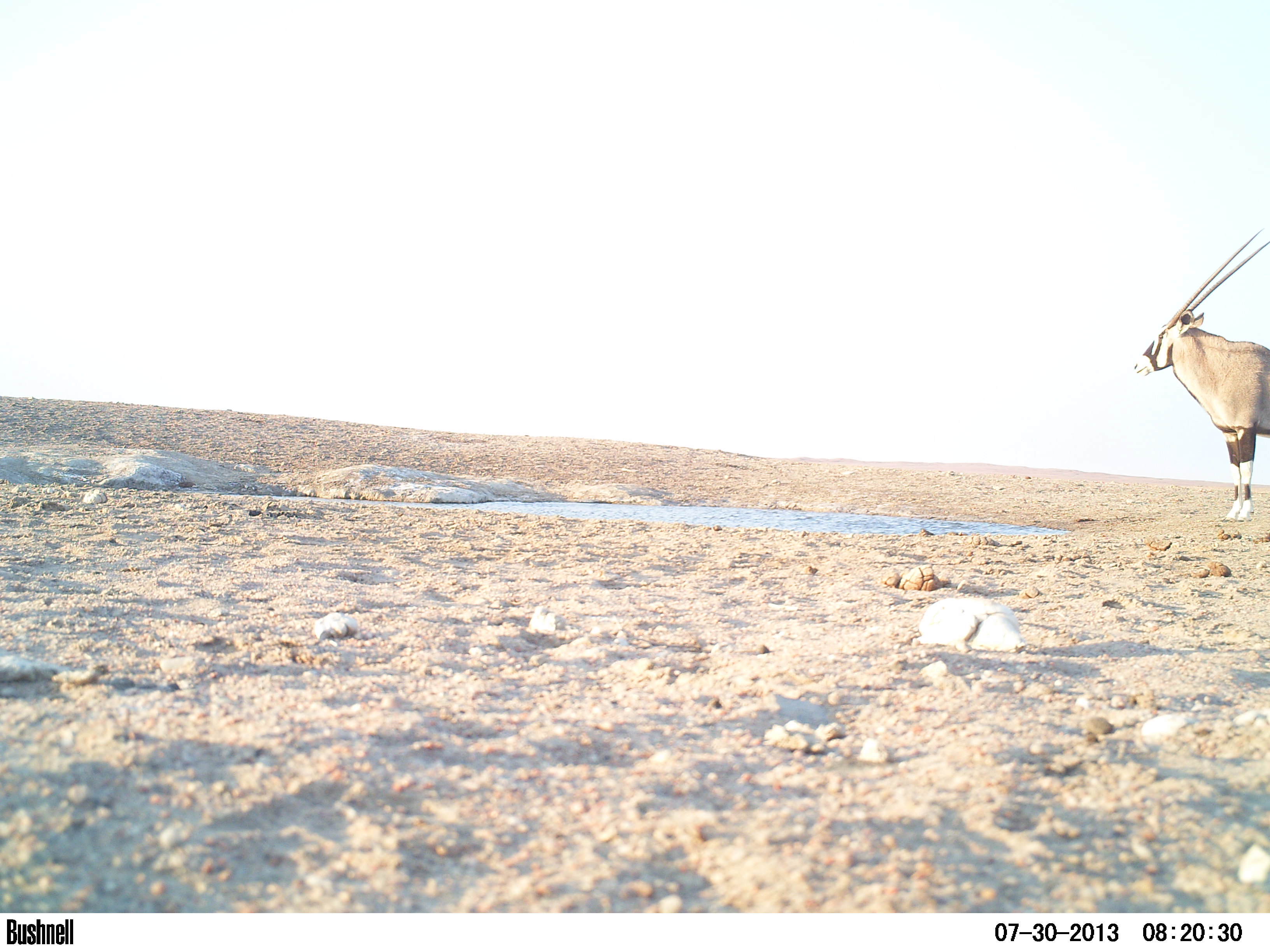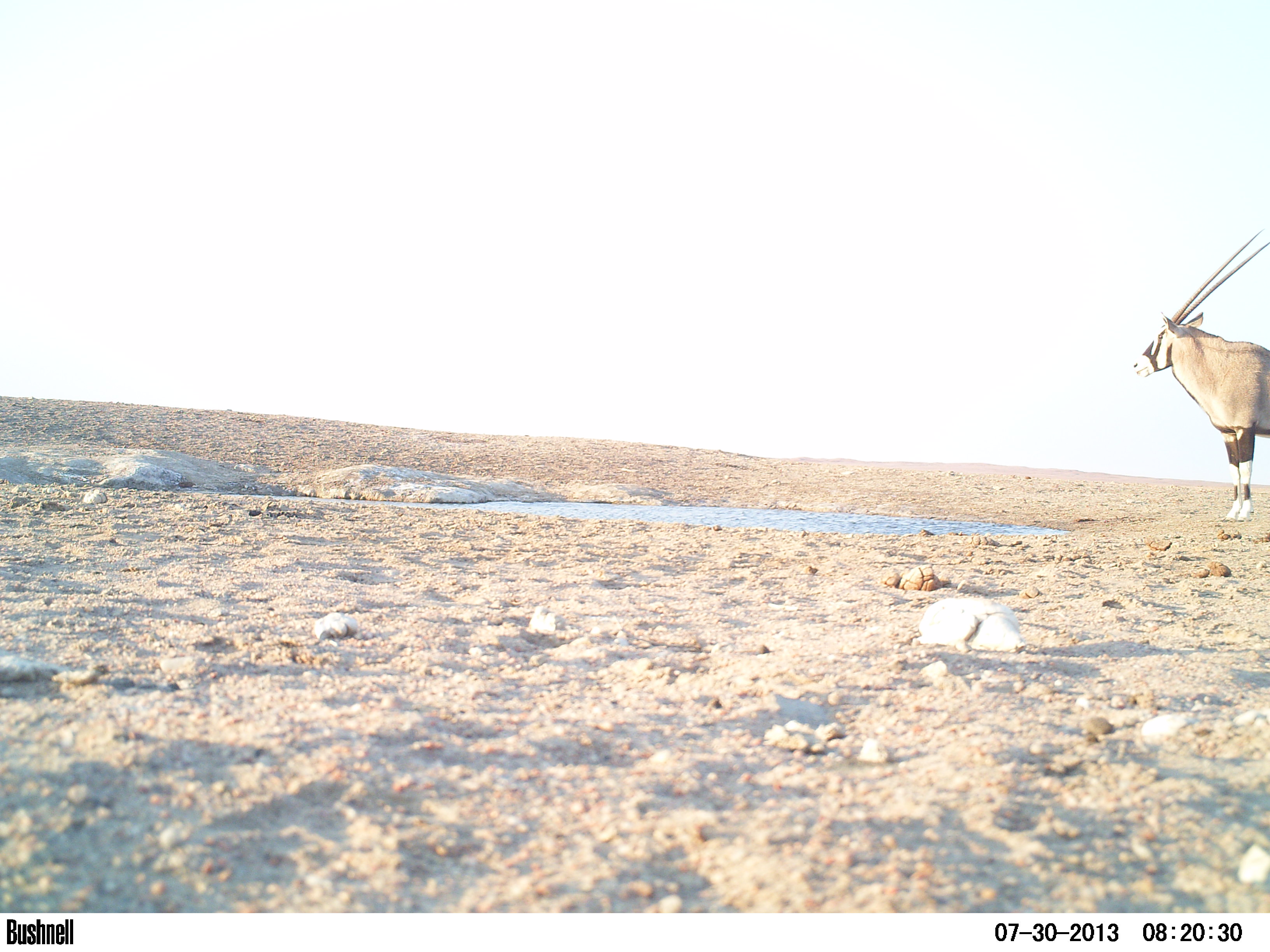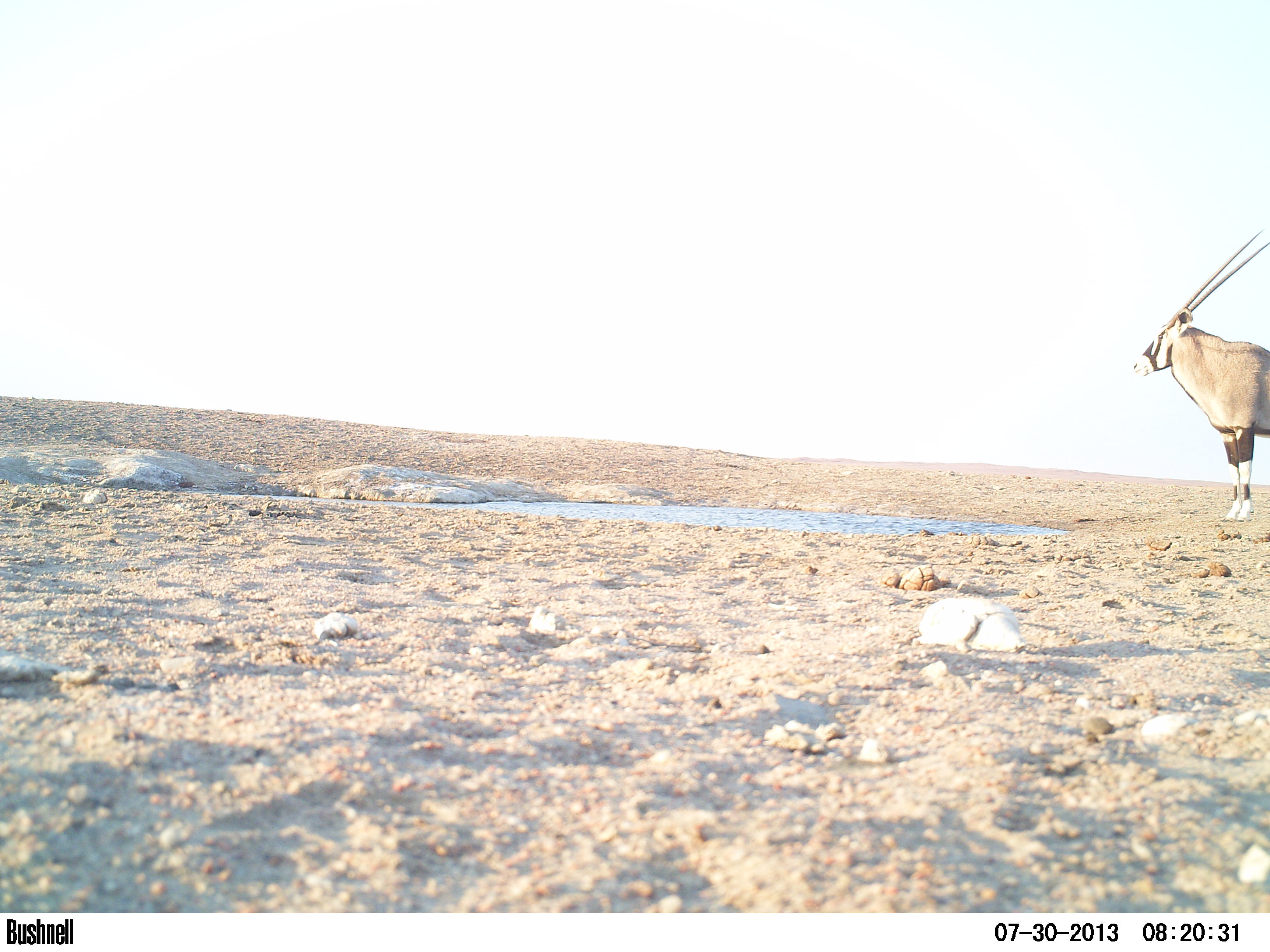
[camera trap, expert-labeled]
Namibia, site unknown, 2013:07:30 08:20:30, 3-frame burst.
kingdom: Animalia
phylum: Chordata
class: Mammalia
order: Artiodactyla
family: Bovidae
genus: Oryx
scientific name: Oryx gazella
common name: gemsbok